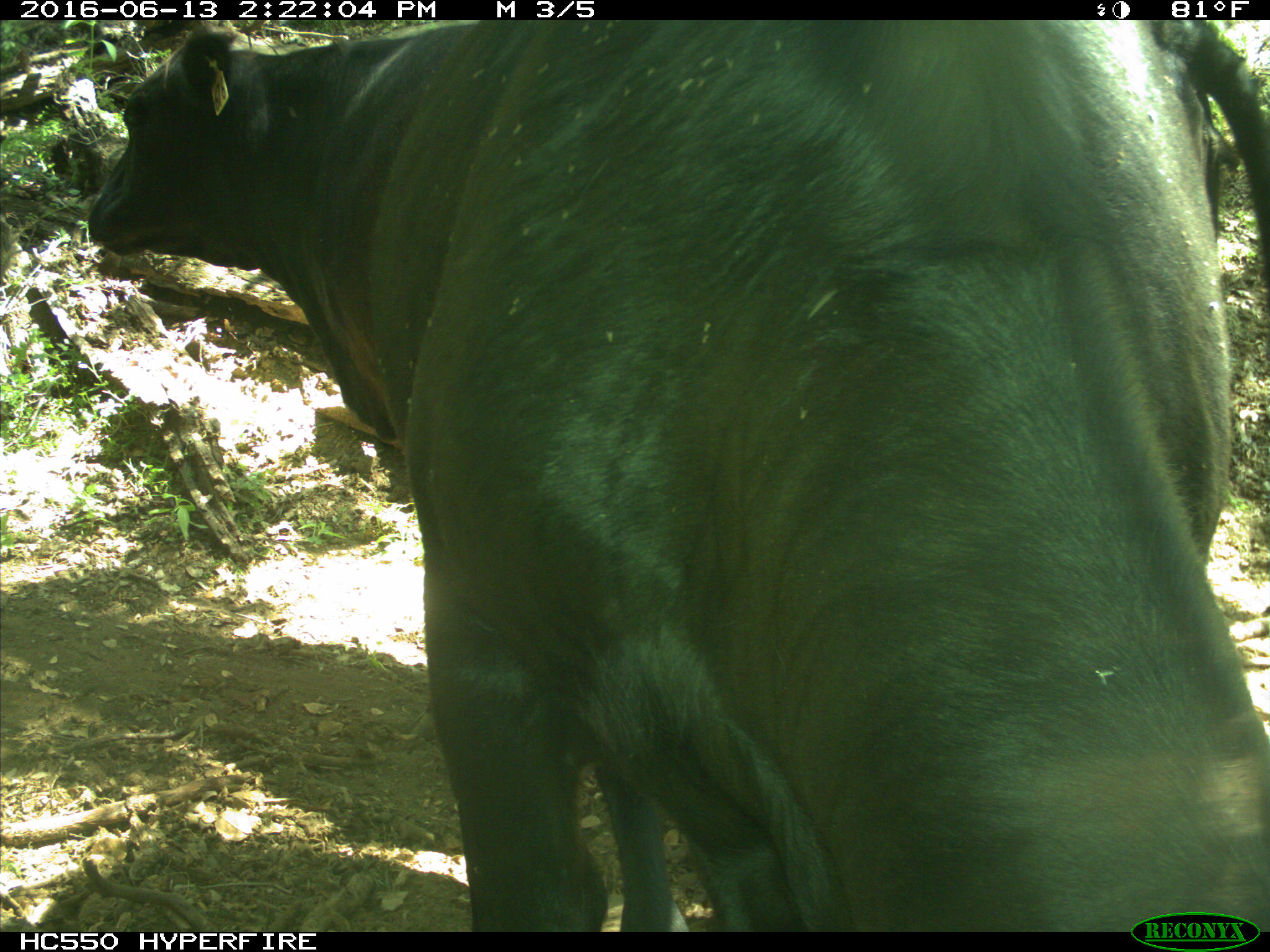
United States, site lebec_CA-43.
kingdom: Animalia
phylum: Chordata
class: Mammalia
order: Artiodactyla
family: Bovidae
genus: Bos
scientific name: Bos taurus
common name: domestic cow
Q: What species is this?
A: Bos taurus (domestic cow).